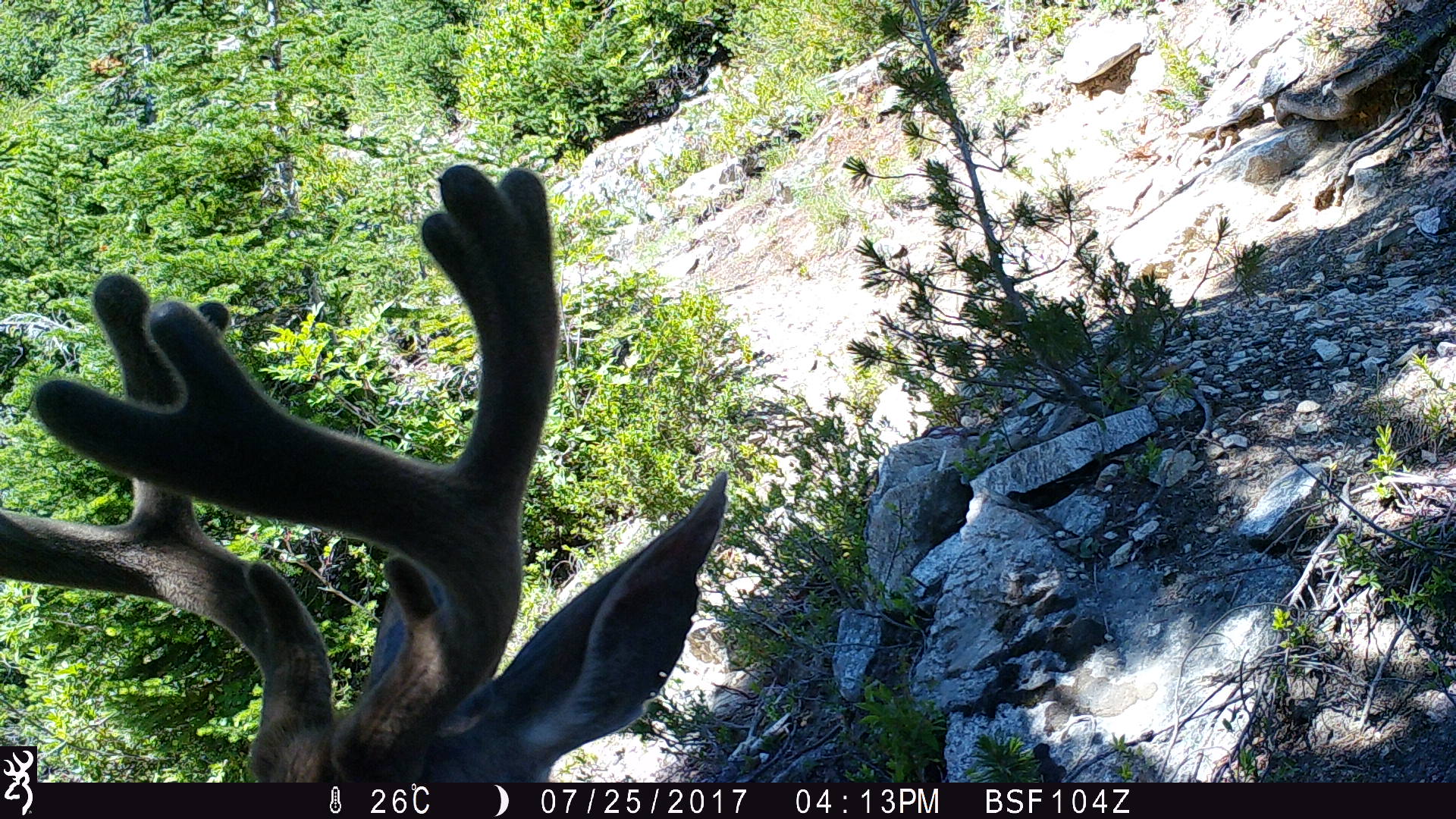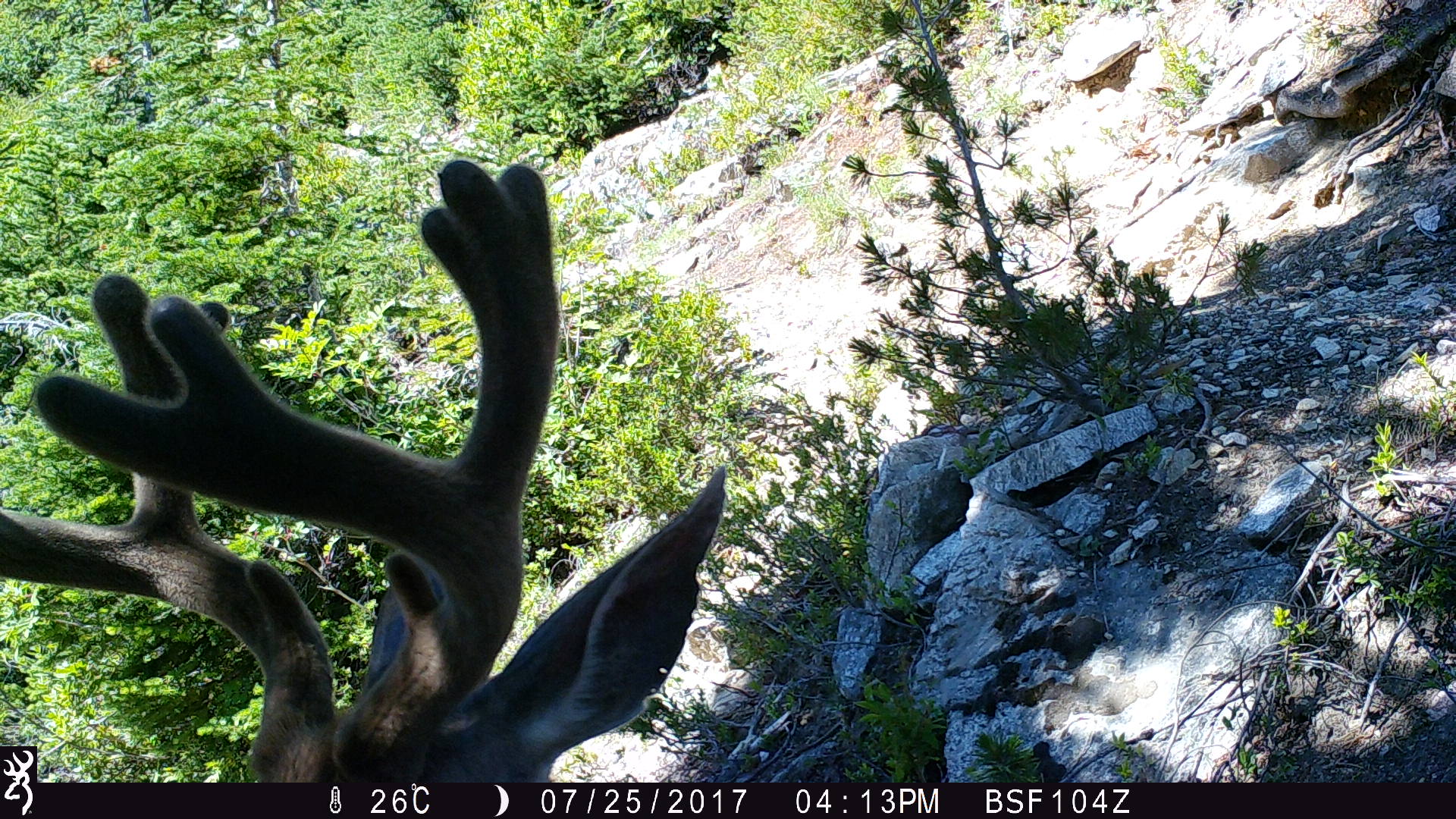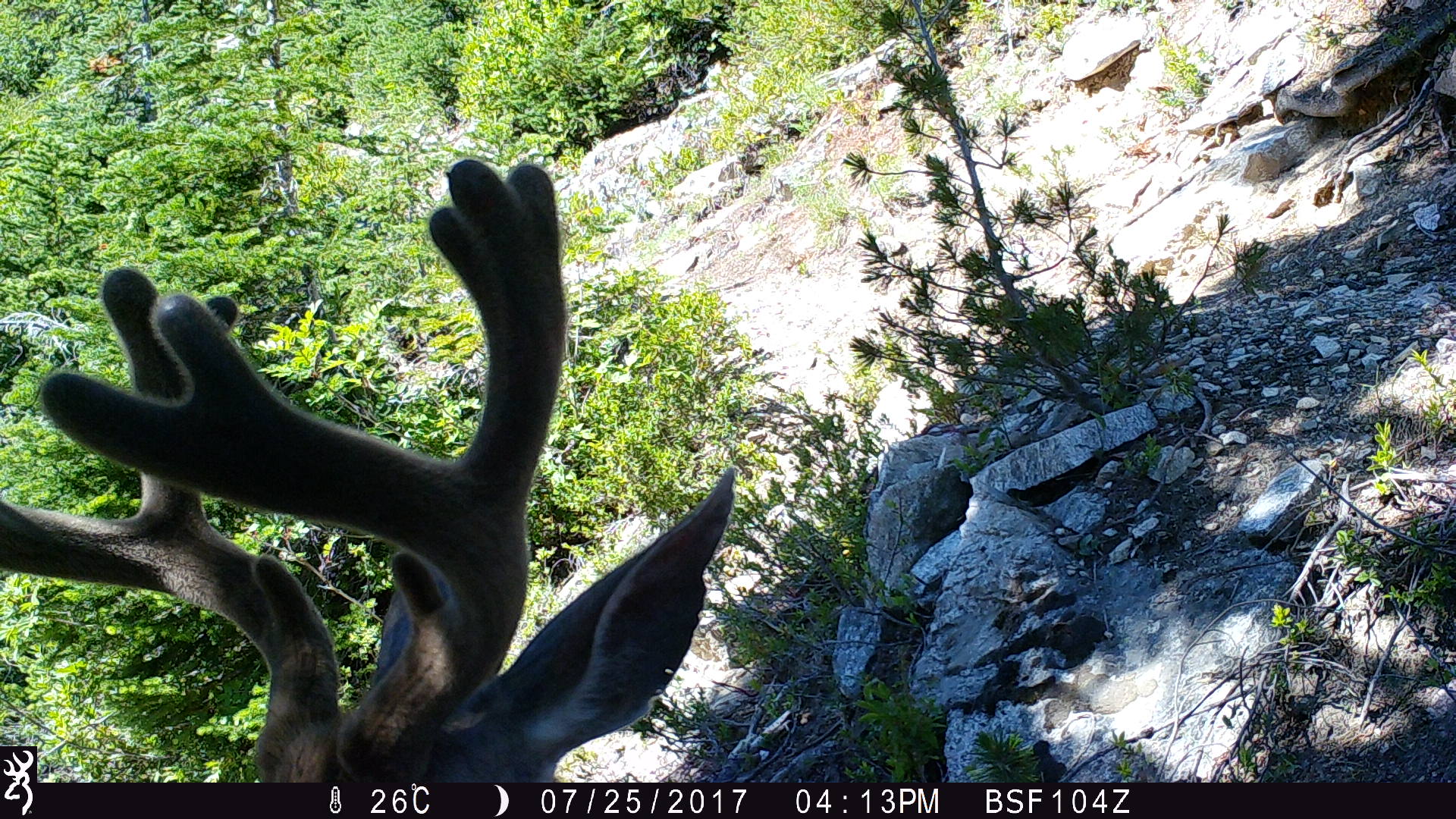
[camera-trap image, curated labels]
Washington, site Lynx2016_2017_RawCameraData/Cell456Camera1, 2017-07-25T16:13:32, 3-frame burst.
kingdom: Animalia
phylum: Chordata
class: Mammalia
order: Artiodactyla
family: Cervidae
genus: Odocoileus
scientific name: Odocoileus hemionus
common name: mule deer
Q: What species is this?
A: Odocoileus hemionus (mule deer).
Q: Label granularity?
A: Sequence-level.